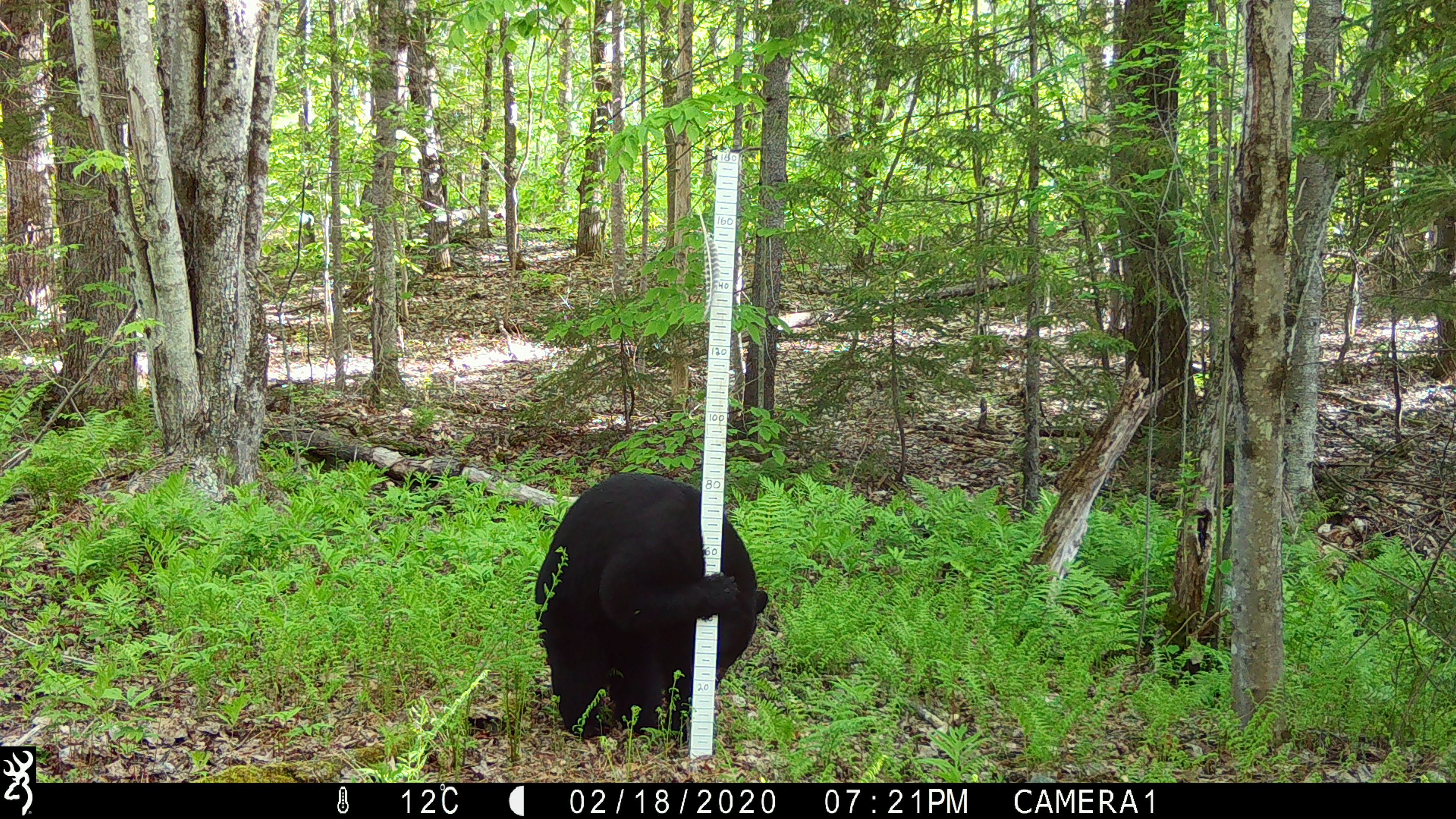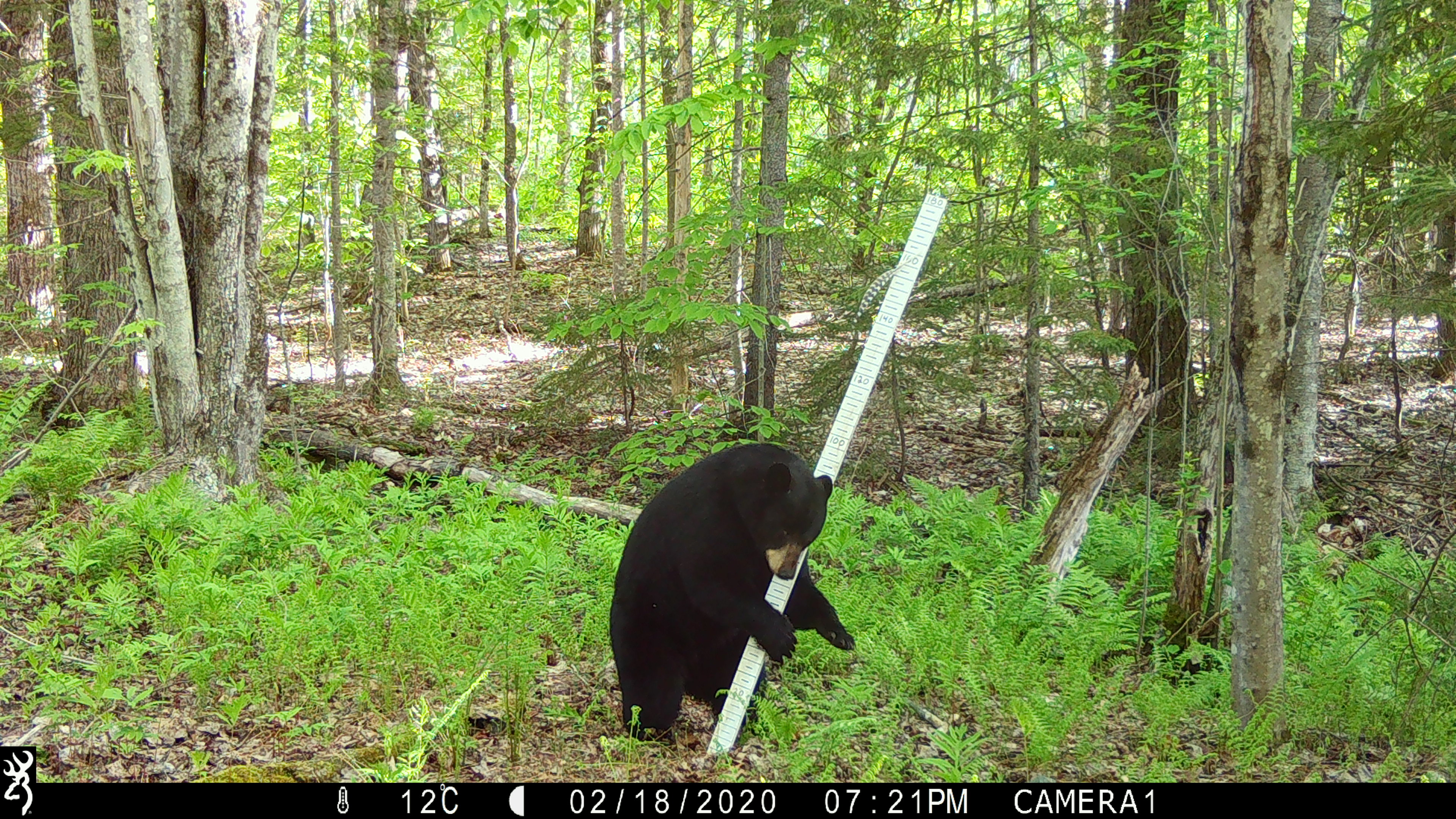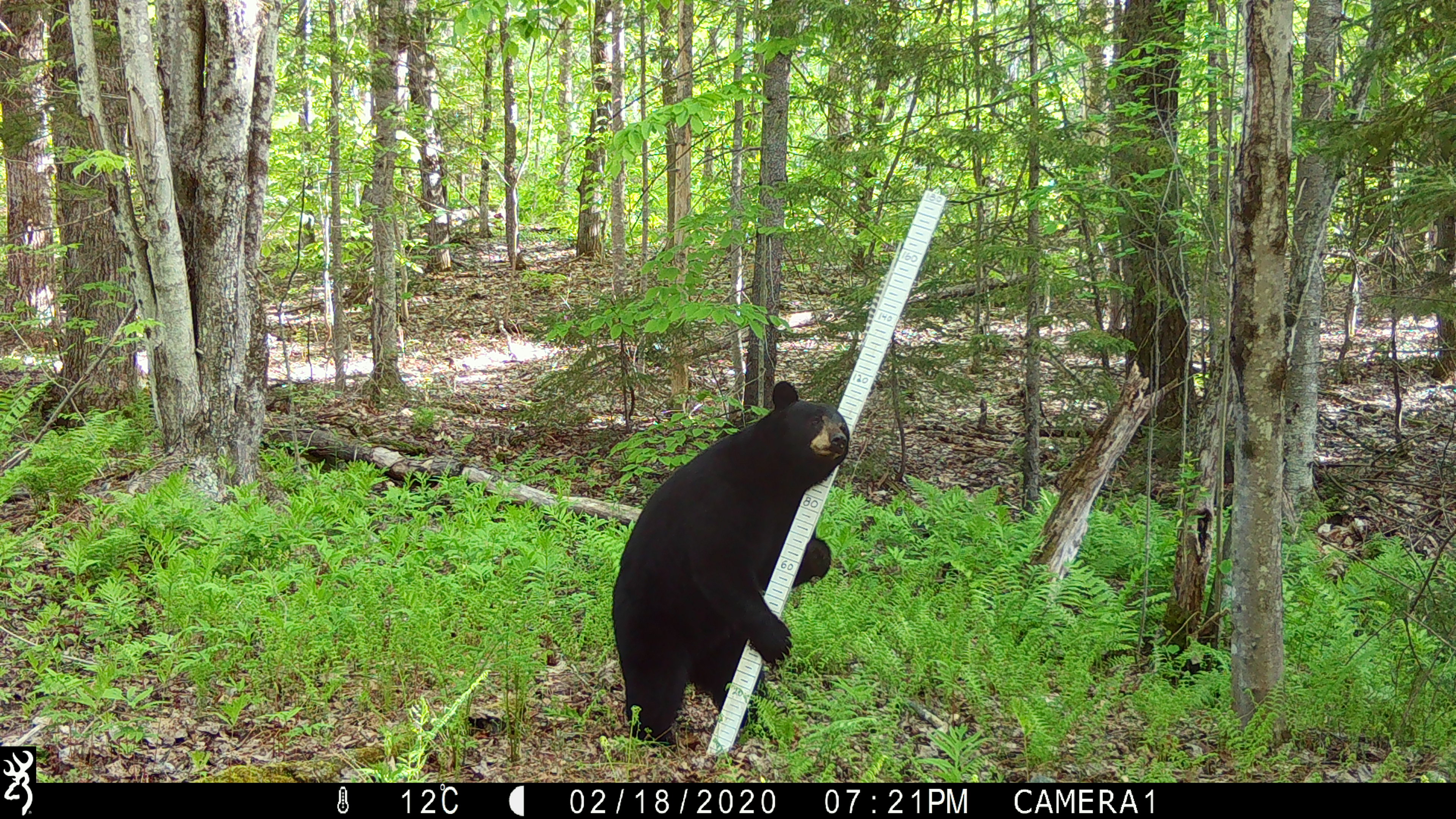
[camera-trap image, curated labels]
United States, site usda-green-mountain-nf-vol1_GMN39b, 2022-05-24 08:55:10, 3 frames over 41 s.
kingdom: Animalia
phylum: Chordata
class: Mammalia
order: Carnivora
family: Ursidae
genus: Ursus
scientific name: Ursus americanus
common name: black bear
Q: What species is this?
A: Black bear (Ursus americanus).